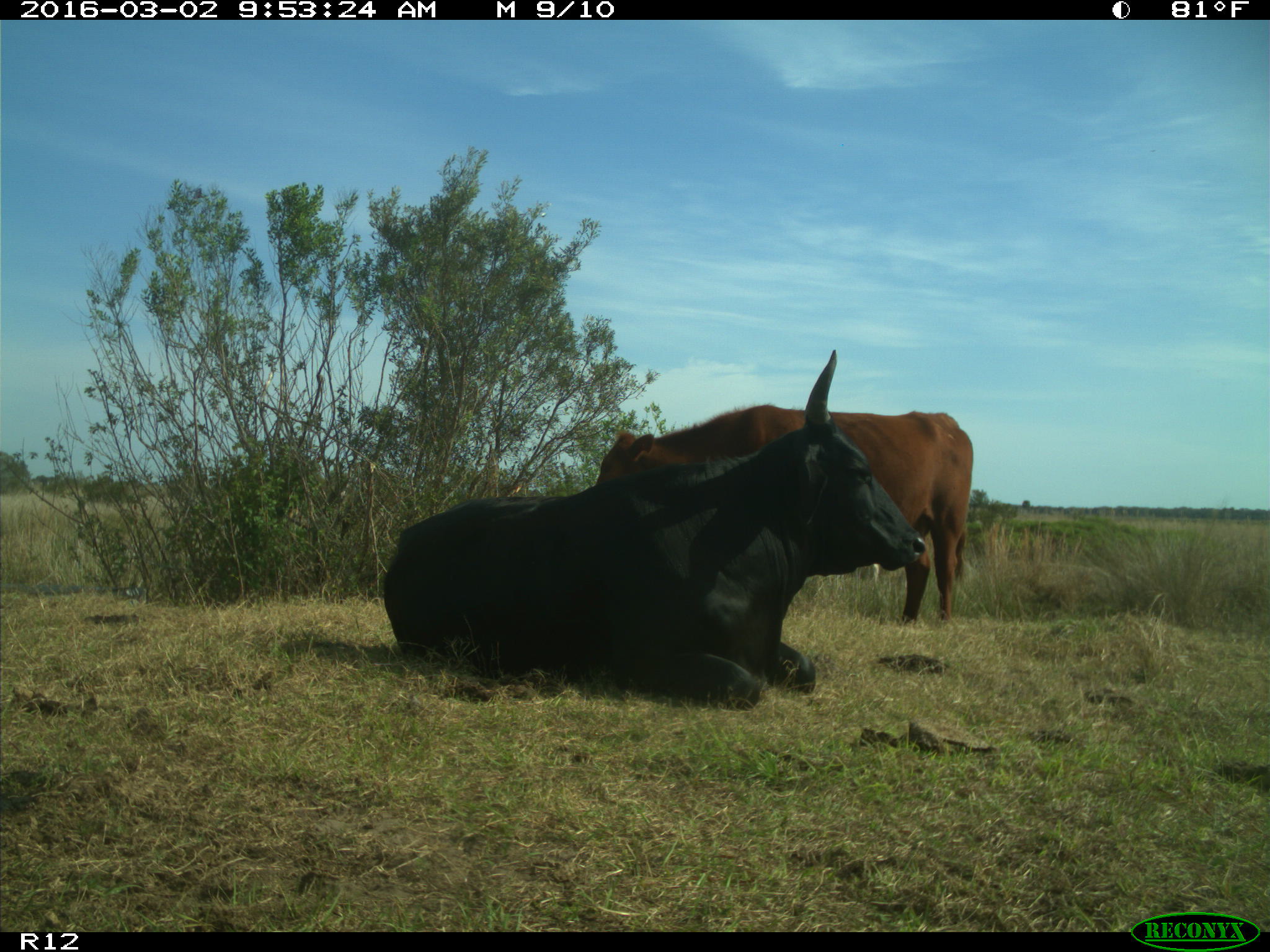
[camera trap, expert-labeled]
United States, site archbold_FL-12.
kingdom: Animalia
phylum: Chordata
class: Mammalia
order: Artiodactyla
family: Bovidae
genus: Bos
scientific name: Bos taurus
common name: domestic cow